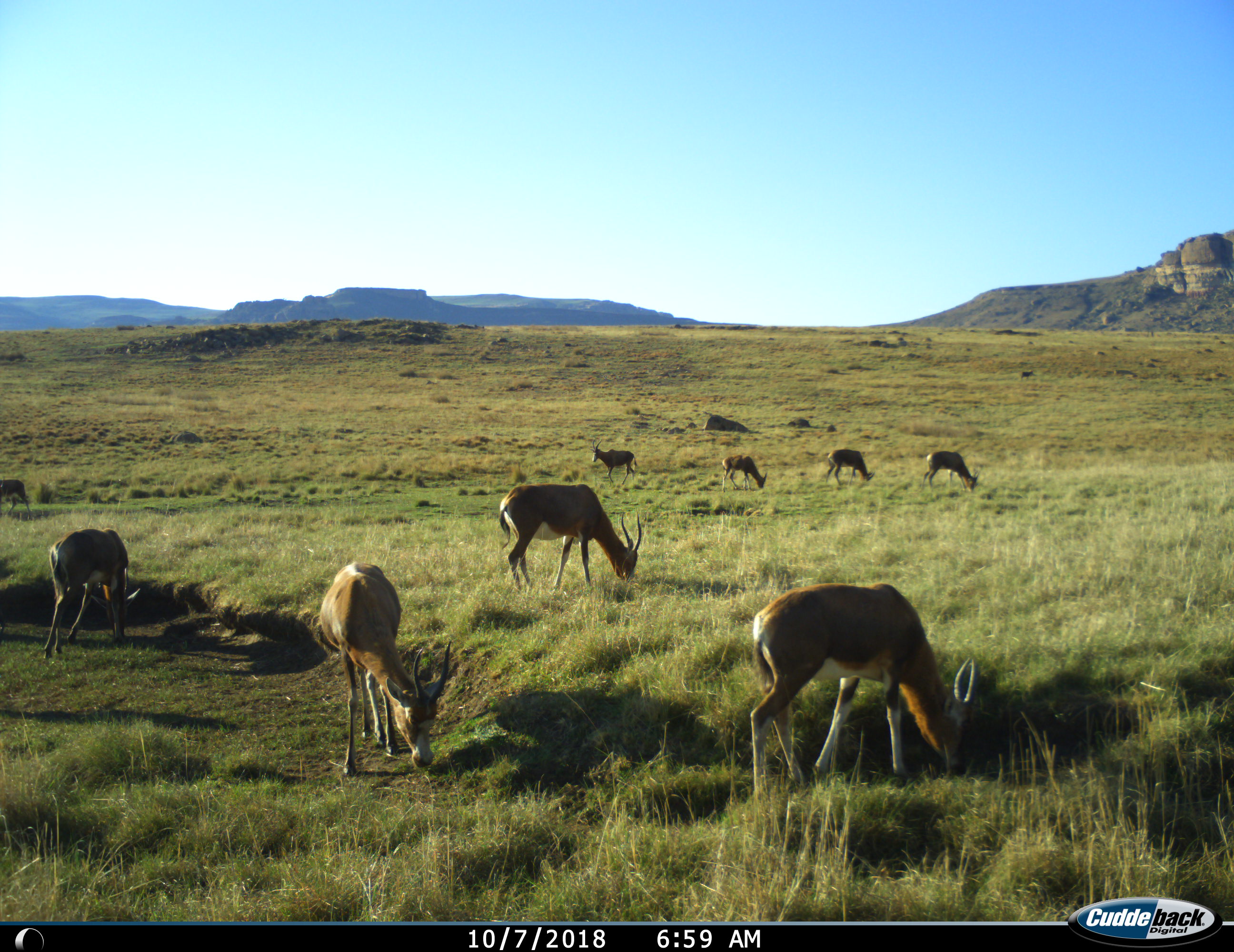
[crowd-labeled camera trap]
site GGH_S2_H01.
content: unidentified animal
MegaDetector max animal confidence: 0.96